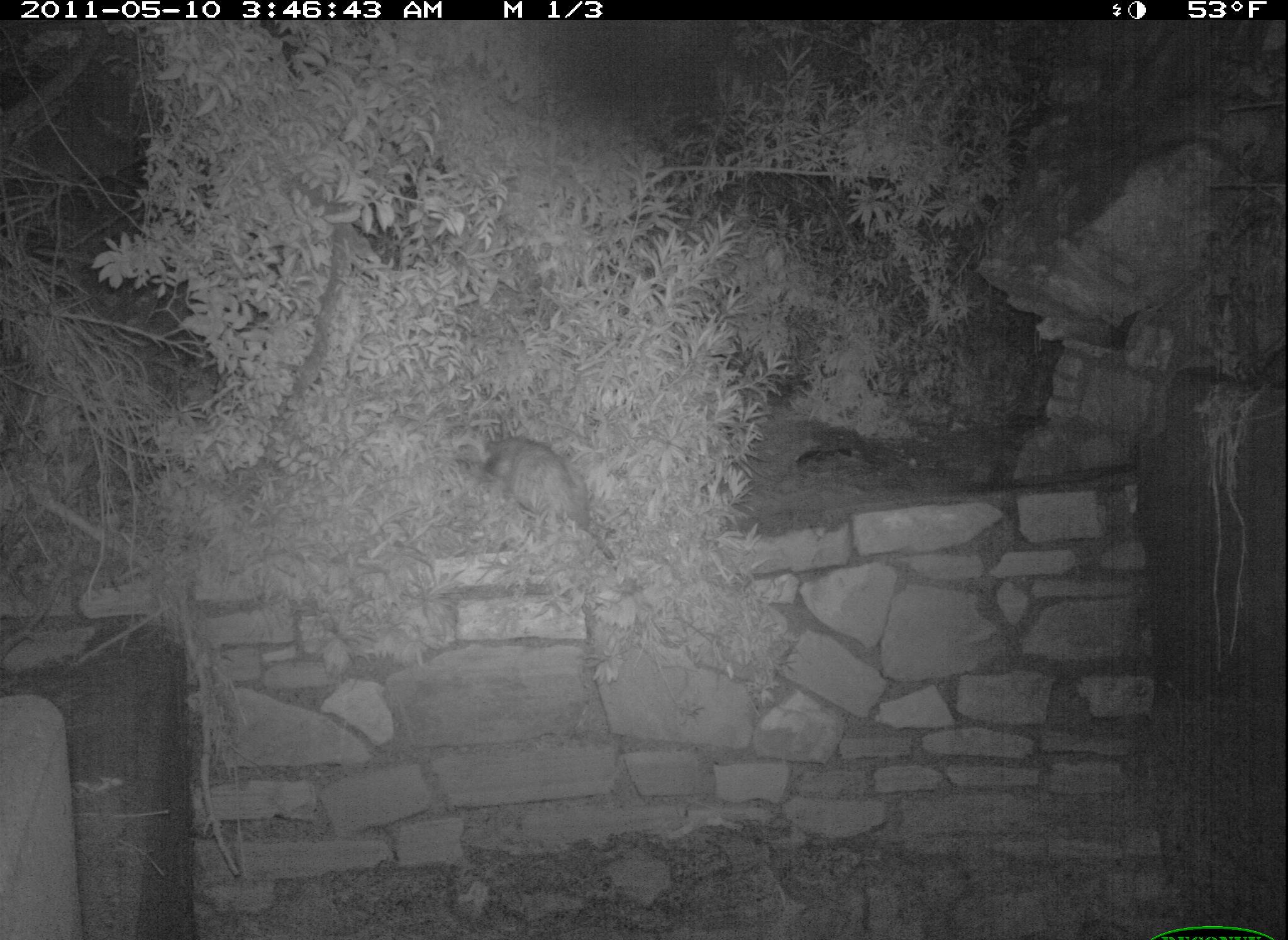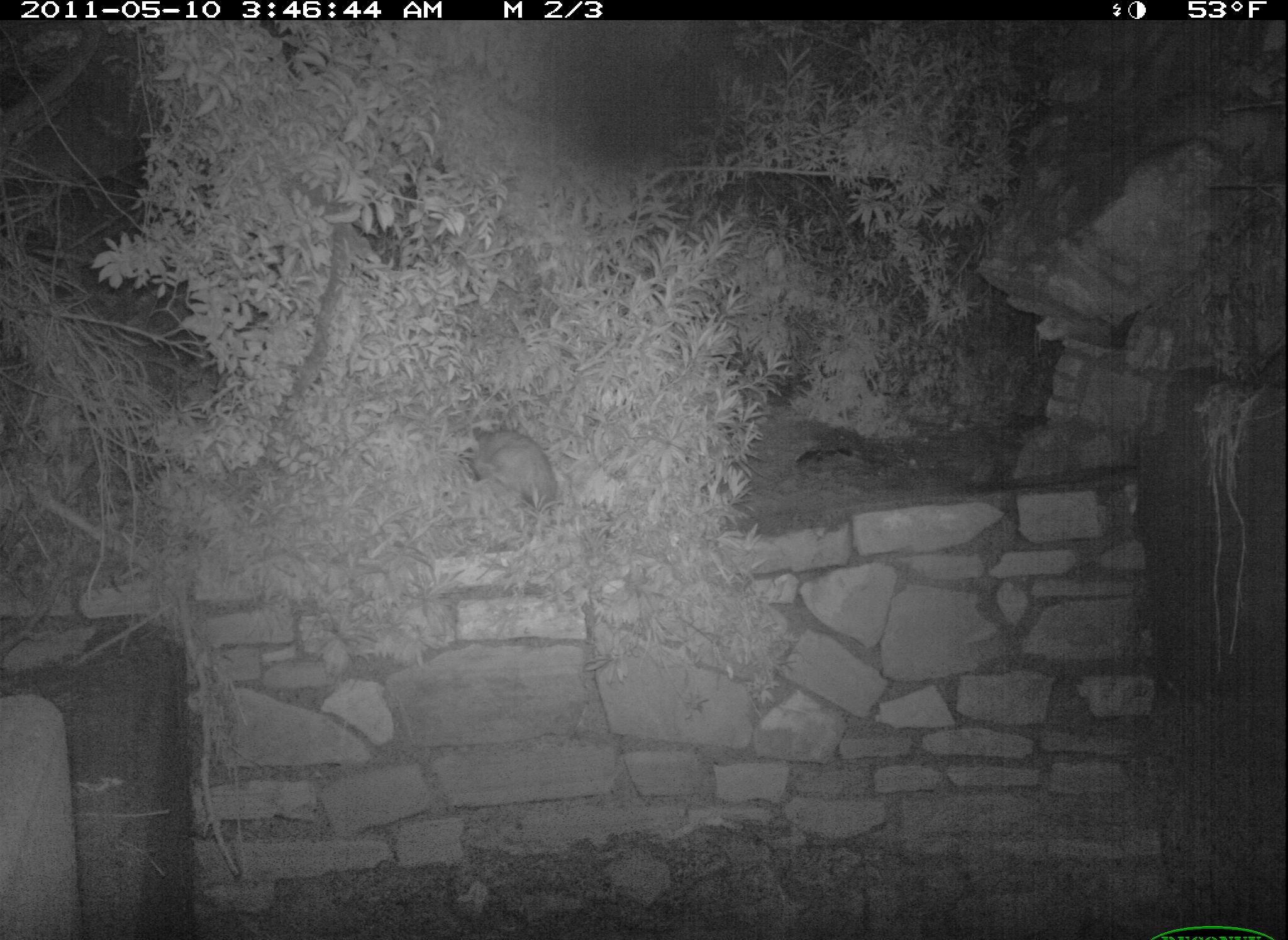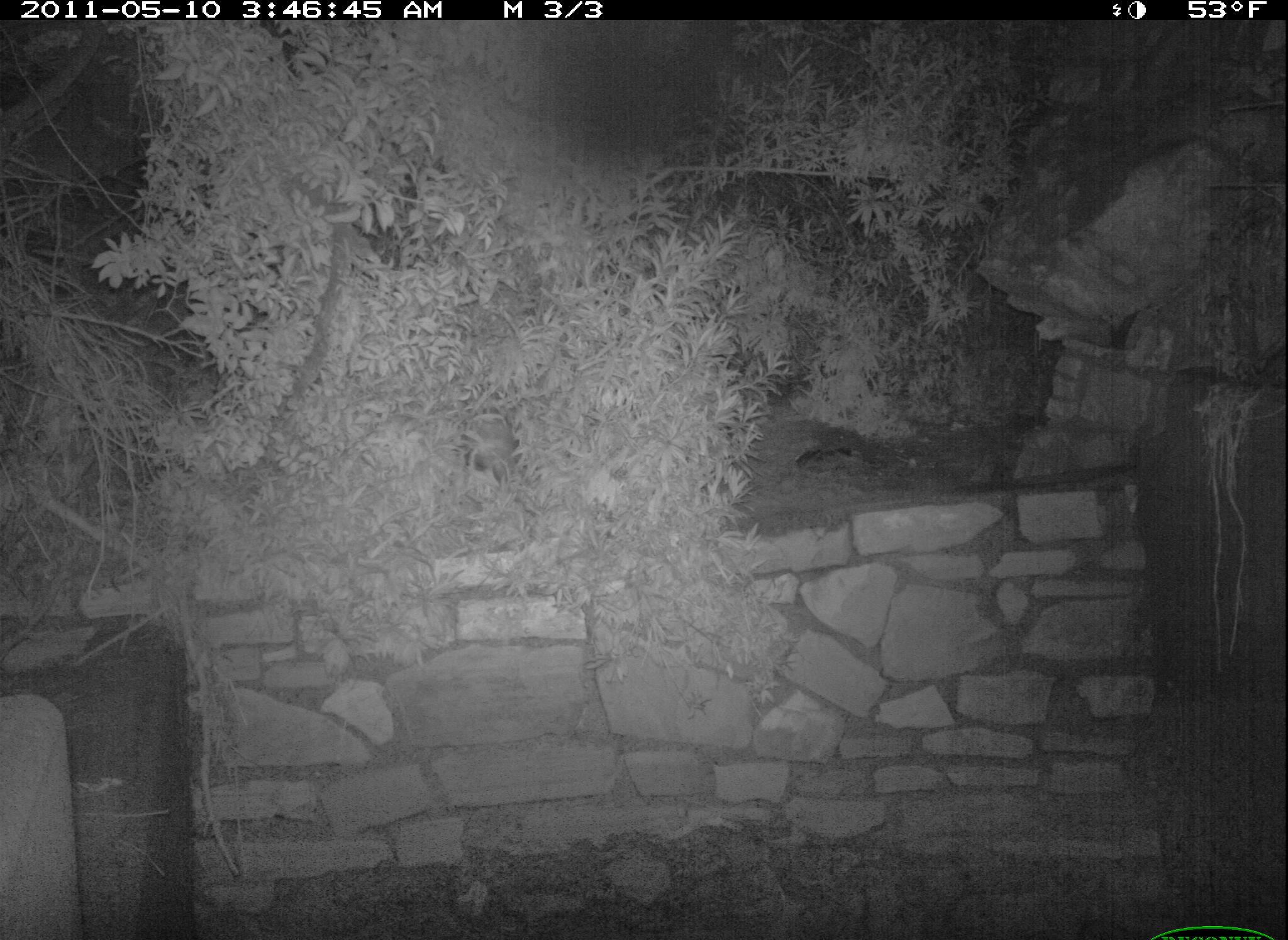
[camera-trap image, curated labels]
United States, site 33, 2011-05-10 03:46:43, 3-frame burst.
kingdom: Animalia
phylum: Chordata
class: Mammalia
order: Didelphimorphia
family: Didelphidae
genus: Didelphis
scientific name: Didelphis virginiana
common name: virginia opossum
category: opossum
Opossum (virginia opossum) (Didelphis virginiana).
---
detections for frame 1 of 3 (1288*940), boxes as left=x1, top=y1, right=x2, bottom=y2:
opossum: left=431, top=408, right=642, bottom=569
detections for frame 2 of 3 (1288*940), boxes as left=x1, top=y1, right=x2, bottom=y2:
opossum: left=465, top=416, right=578, bottom=528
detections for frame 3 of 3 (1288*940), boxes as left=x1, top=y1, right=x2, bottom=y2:
opossum: left=444, top=385, right=568, bottom=519